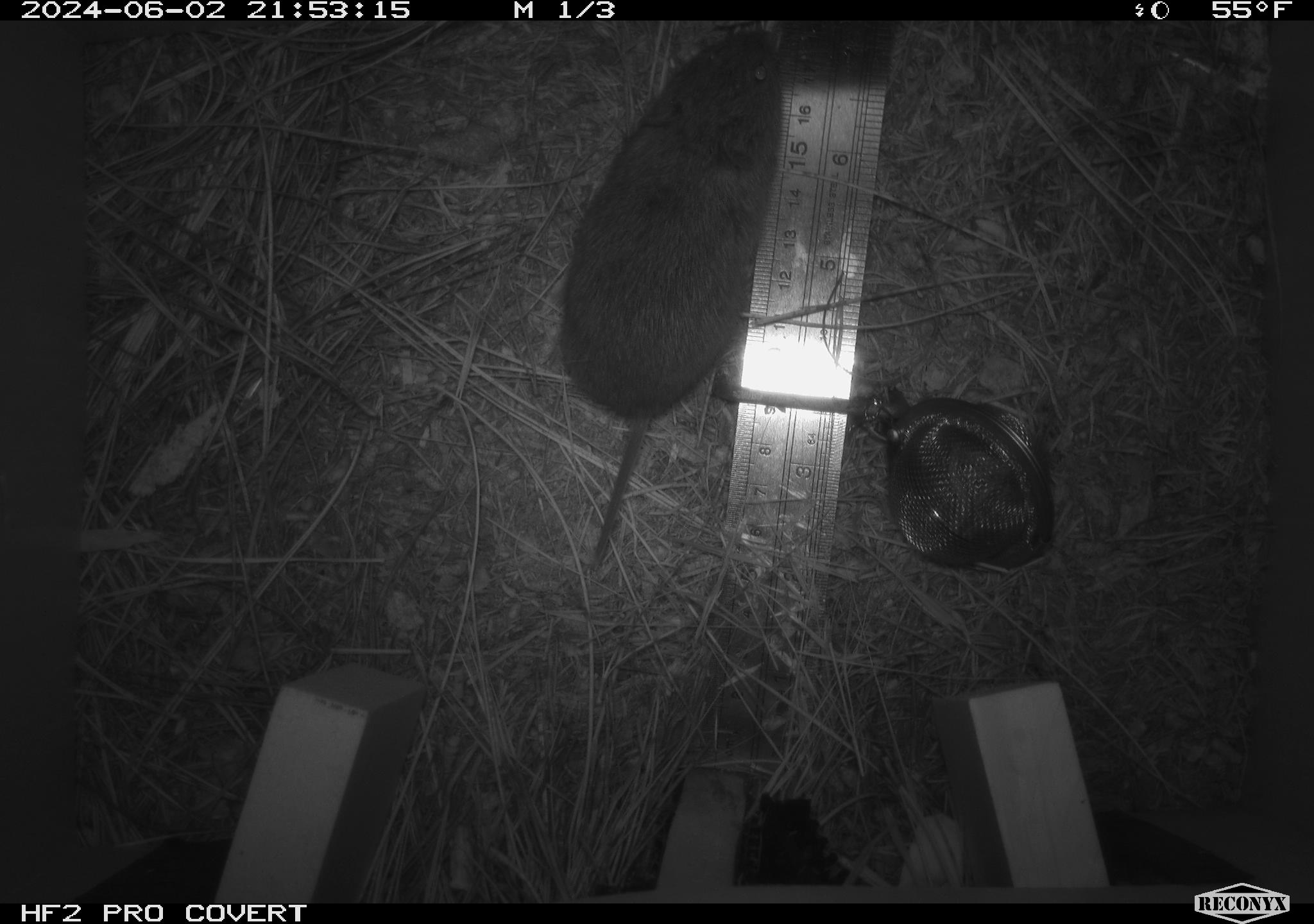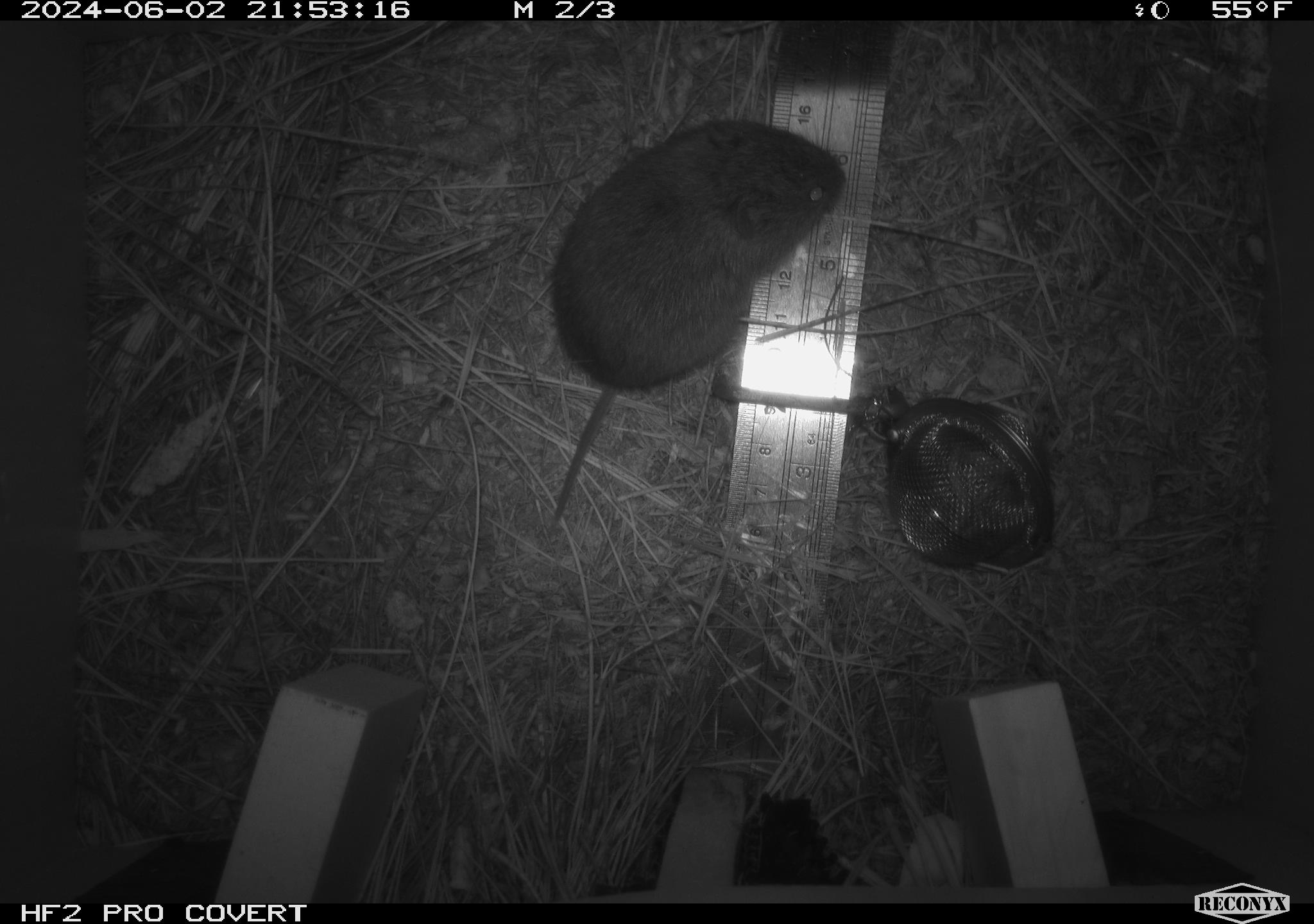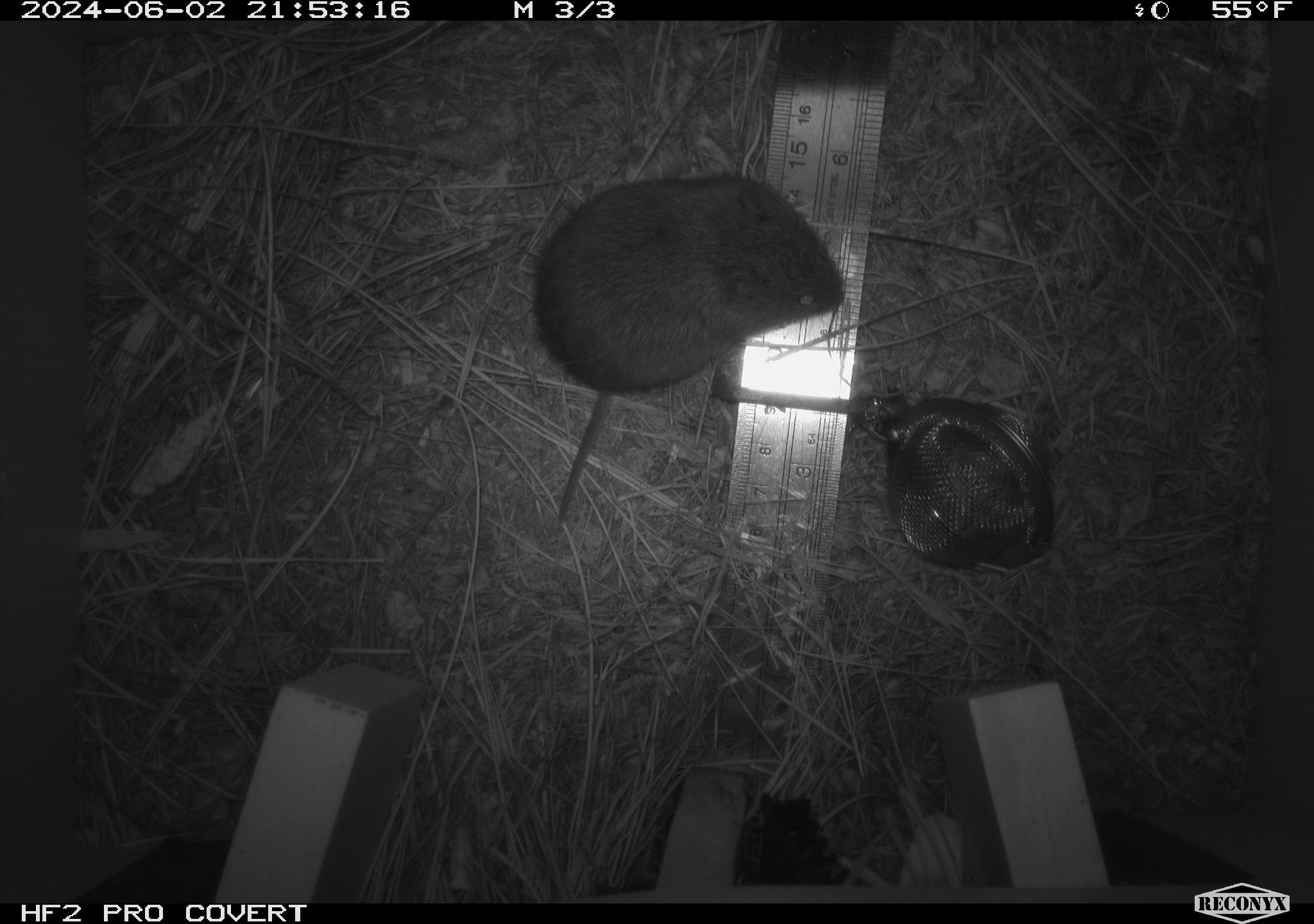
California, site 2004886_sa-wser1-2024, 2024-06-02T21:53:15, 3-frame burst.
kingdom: Animalia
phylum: Chordata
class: Mammalia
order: Rodentia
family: Cricetidae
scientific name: Arvicolinae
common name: voles, lemmings, and muskrats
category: arvicolinae subfamily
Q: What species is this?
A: Arvicolinae subfamily (voles, lemmings, and muskrats) (Arvicolinae).